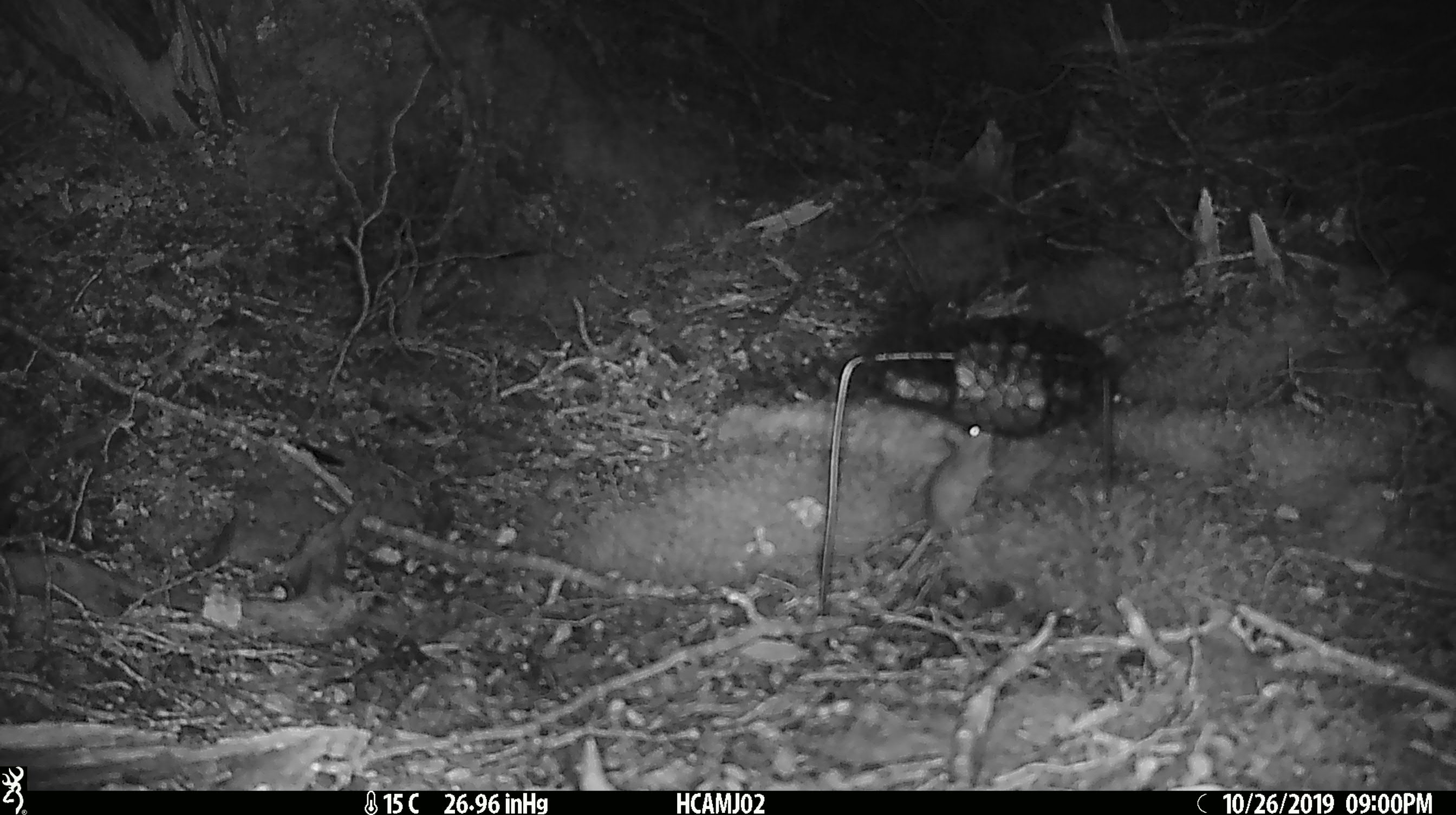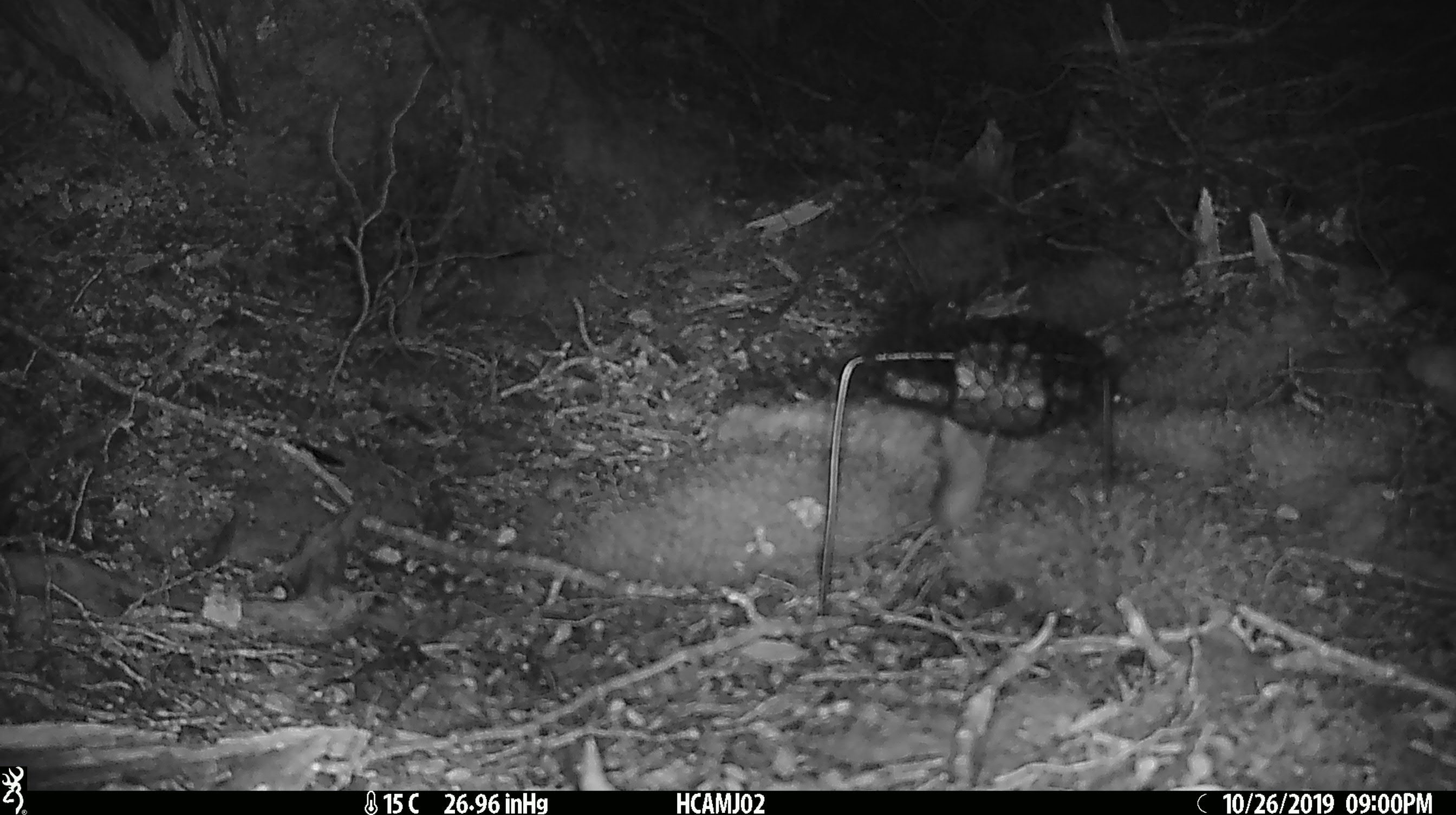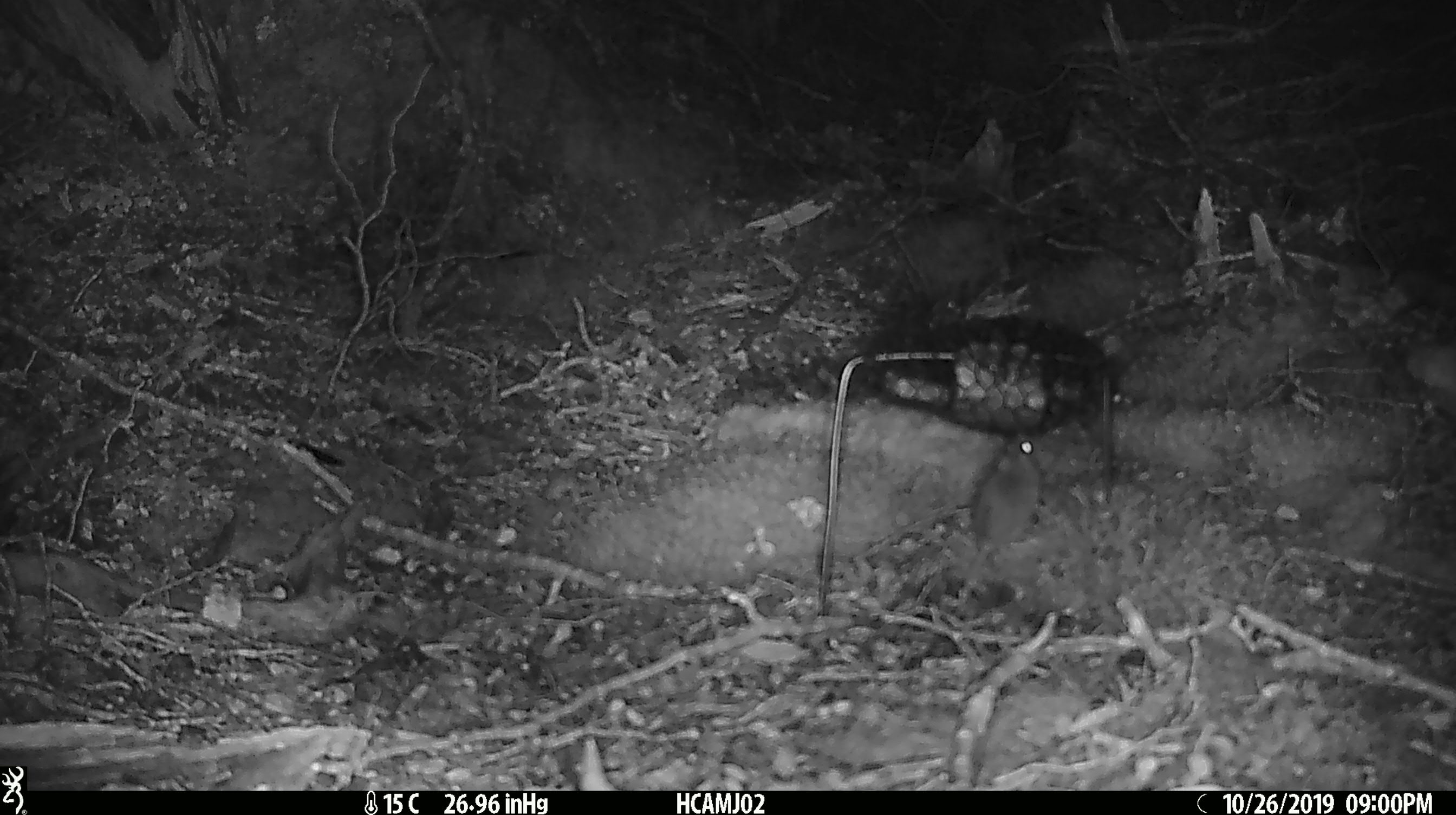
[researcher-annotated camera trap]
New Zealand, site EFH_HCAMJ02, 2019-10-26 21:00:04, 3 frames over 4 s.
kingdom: Animalia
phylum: Chordata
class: Mammalia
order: Rodentia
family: Muridae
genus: Mus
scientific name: Mus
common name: mouse